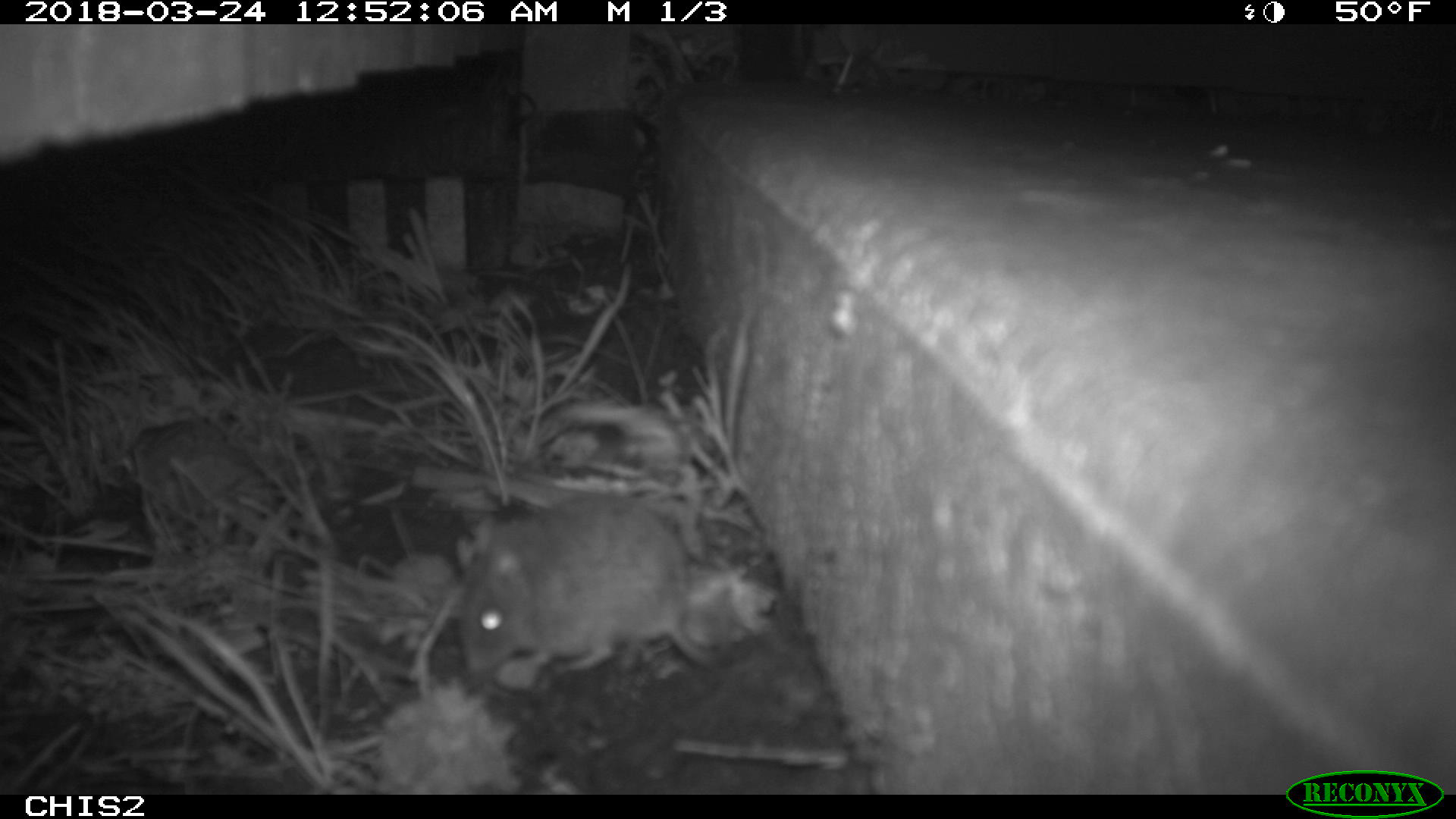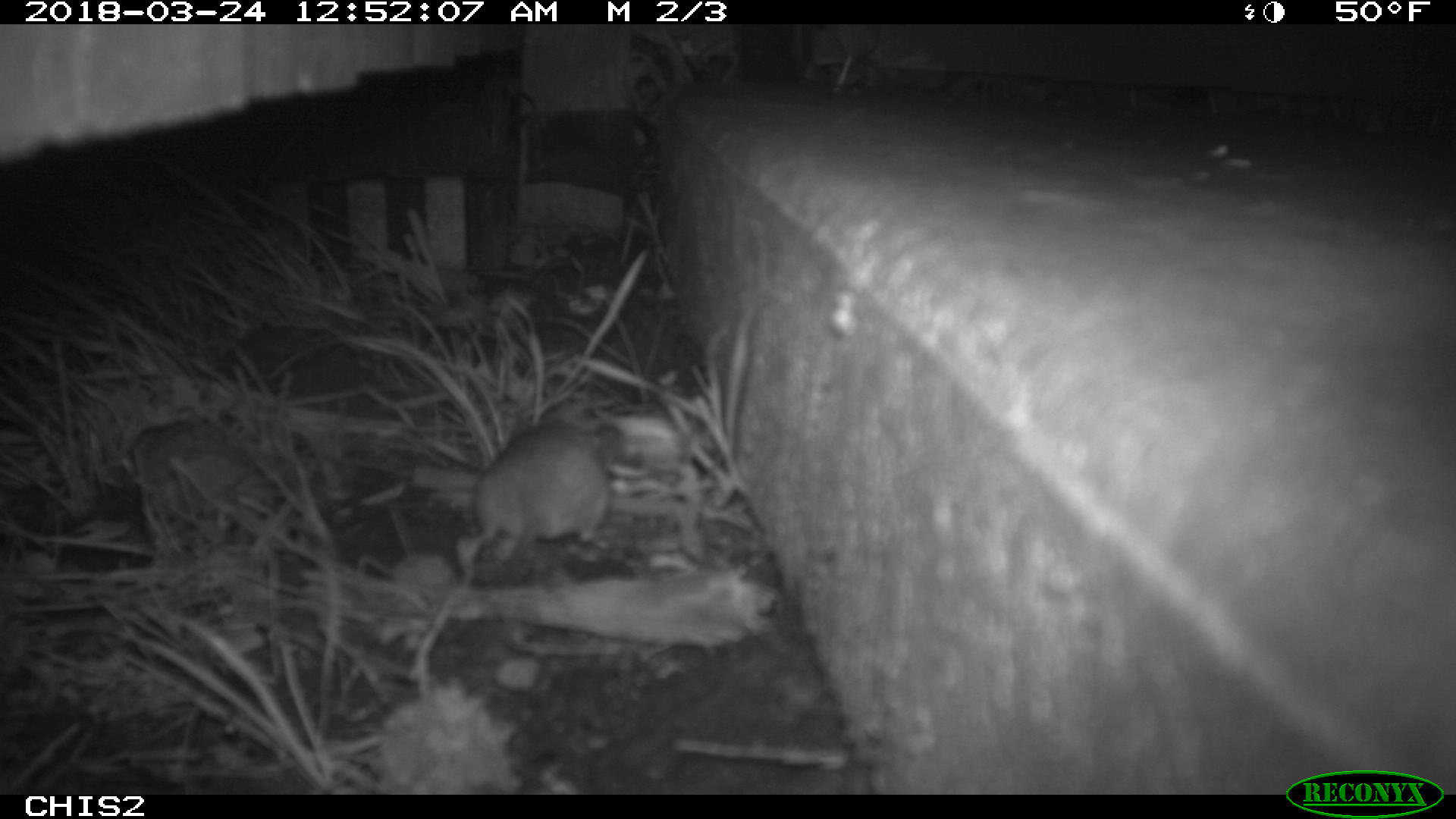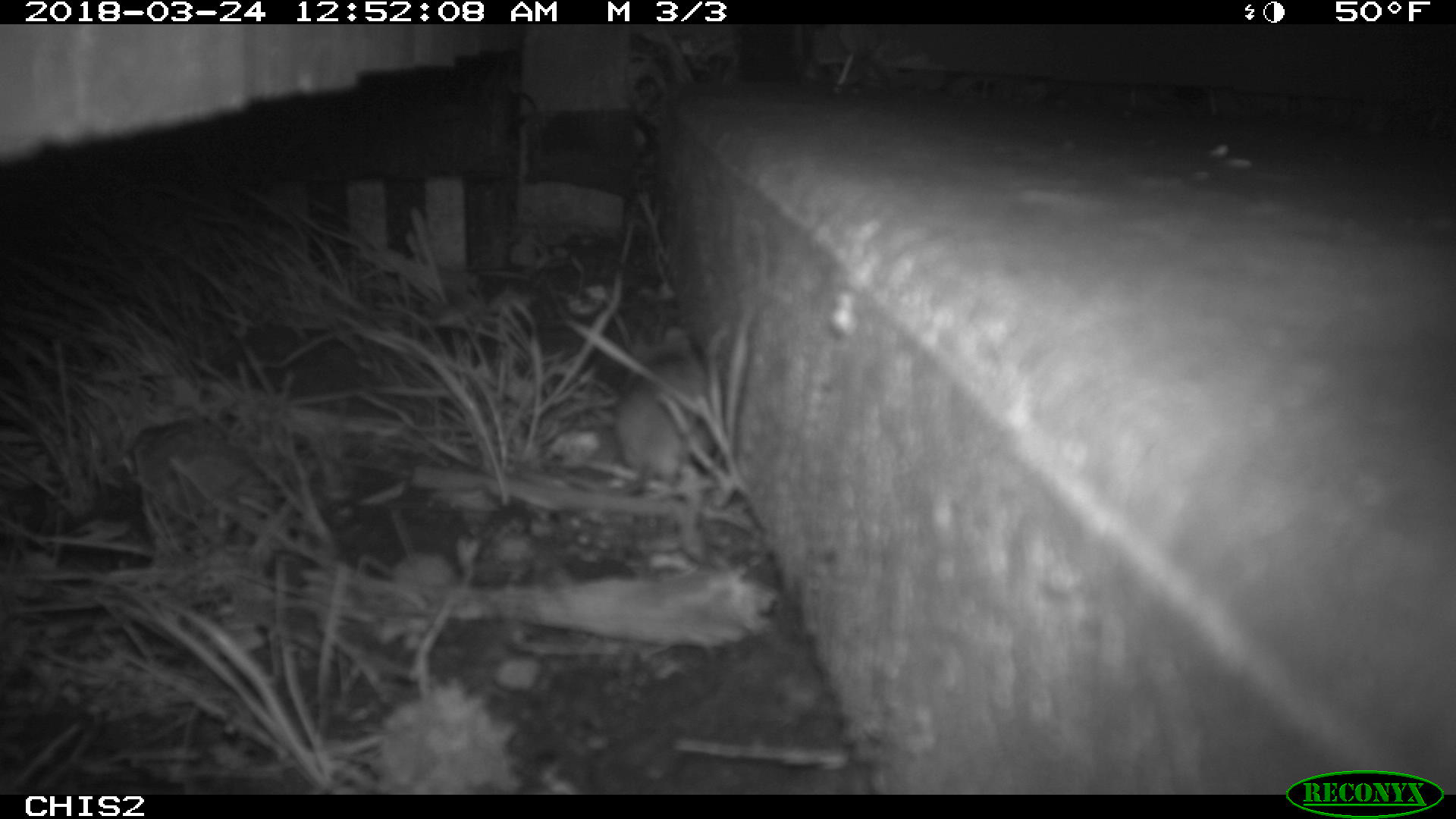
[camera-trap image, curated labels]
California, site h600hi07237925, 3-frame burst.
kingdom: Animalia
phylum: Chordata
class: Mammalia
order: Rodentia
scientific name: Rodentia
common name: rodent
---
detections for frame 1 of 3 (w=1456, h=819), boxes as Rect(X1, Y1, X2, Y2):
rodent: Rect(456, 494, 734, 672)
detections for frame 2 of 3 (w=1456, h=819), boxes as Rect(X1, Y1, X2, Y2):
rodent: Rect(459, 394, 620, 573)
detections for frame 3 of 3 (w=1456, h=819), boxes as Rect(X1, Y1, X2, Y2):
rodent: Rect(613, 326, 715, 483)